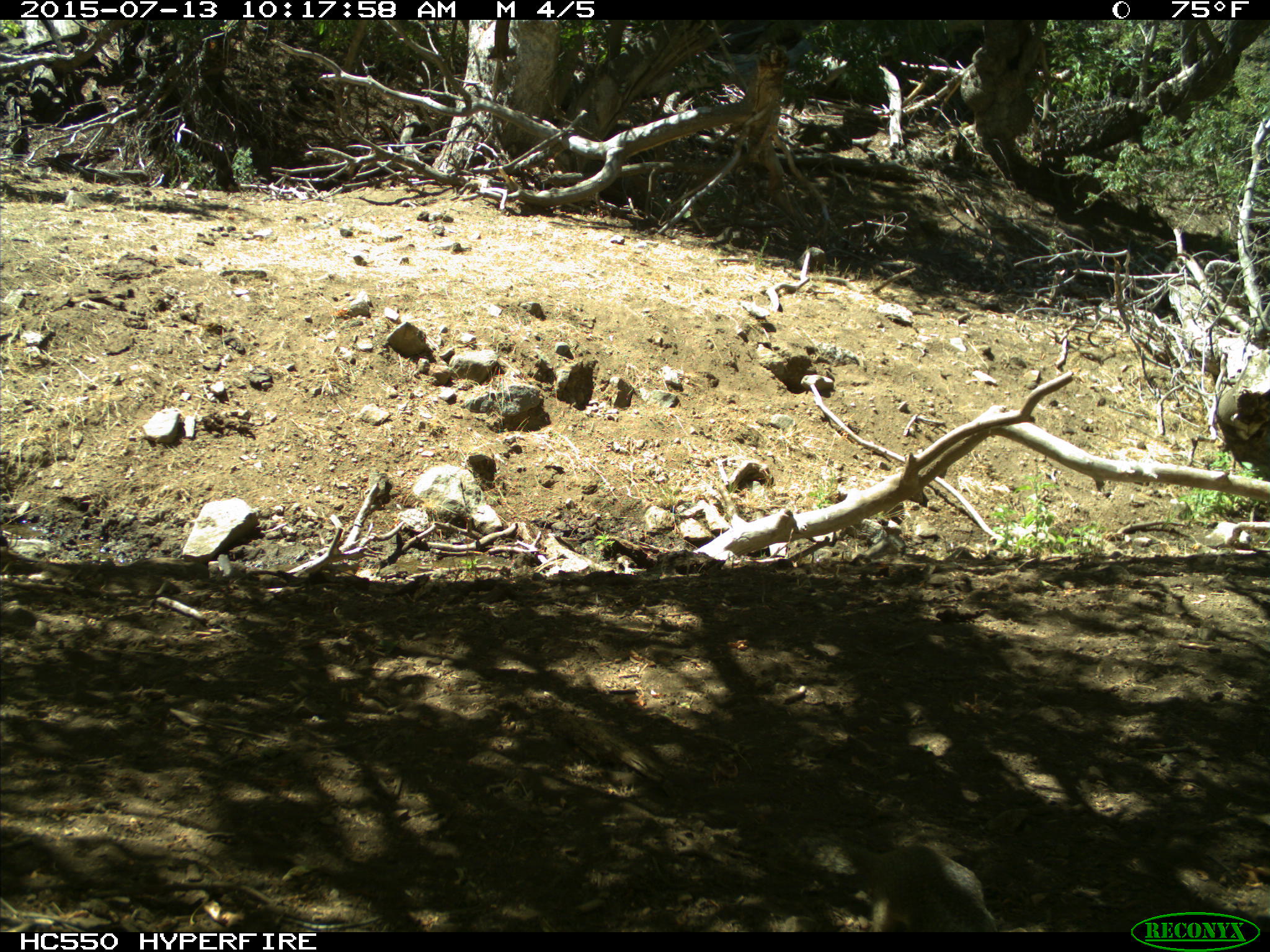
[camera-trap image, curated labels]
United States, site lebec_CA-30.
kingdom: Animalia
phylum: Chordata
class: Mammalia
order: Rodentia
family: Sciuridae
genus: Otospermophilus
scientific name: Otospermophilus beecheyi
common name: california ground squirrel